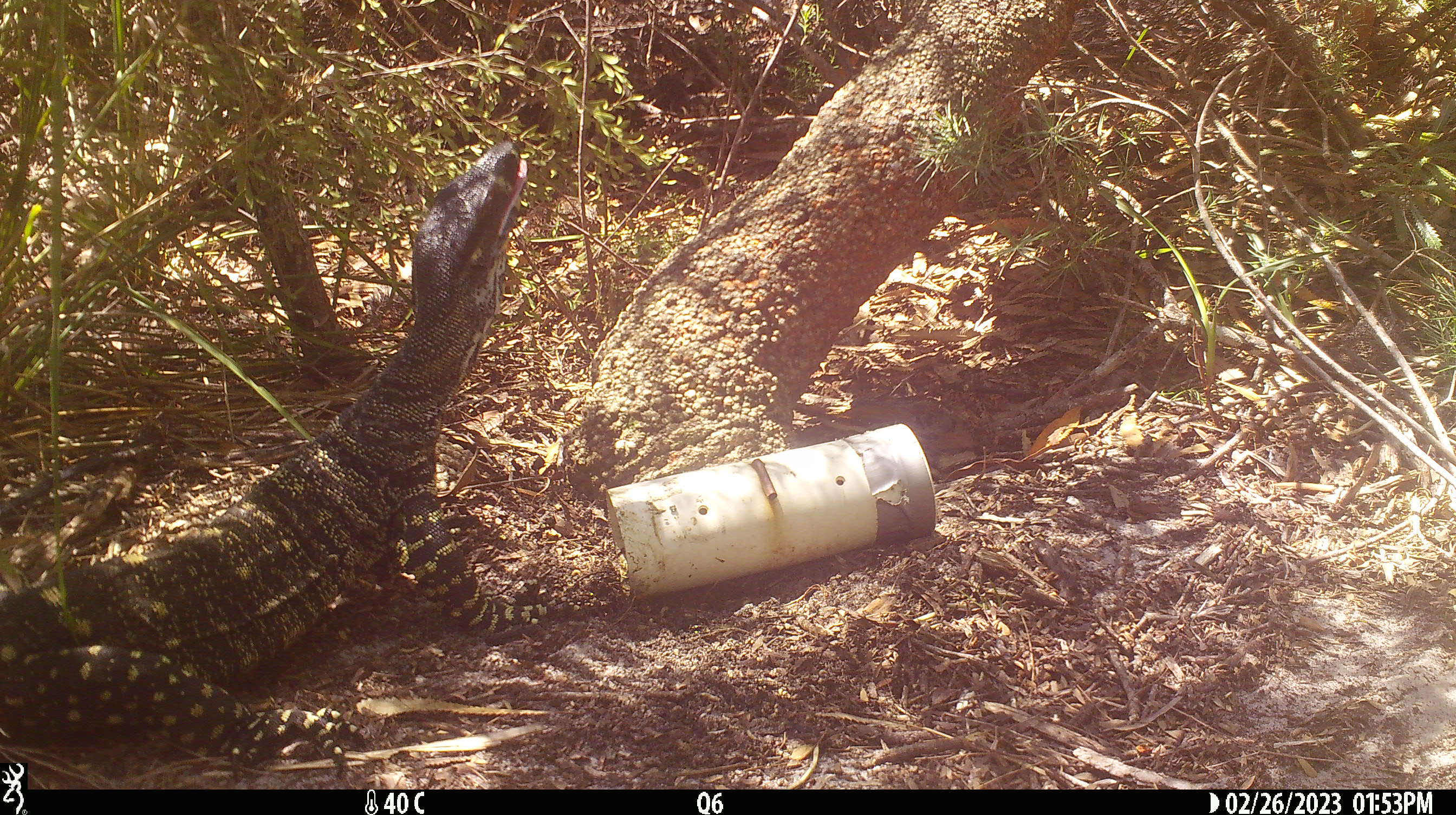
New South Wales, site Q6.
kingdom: Animalia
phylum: Chordata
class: Reptilia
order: Squamata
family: Varanidae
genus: Varanus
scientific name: Varanus varius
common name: lace monitor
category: goanna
Goanna (lace monitor) (Varanus varius).